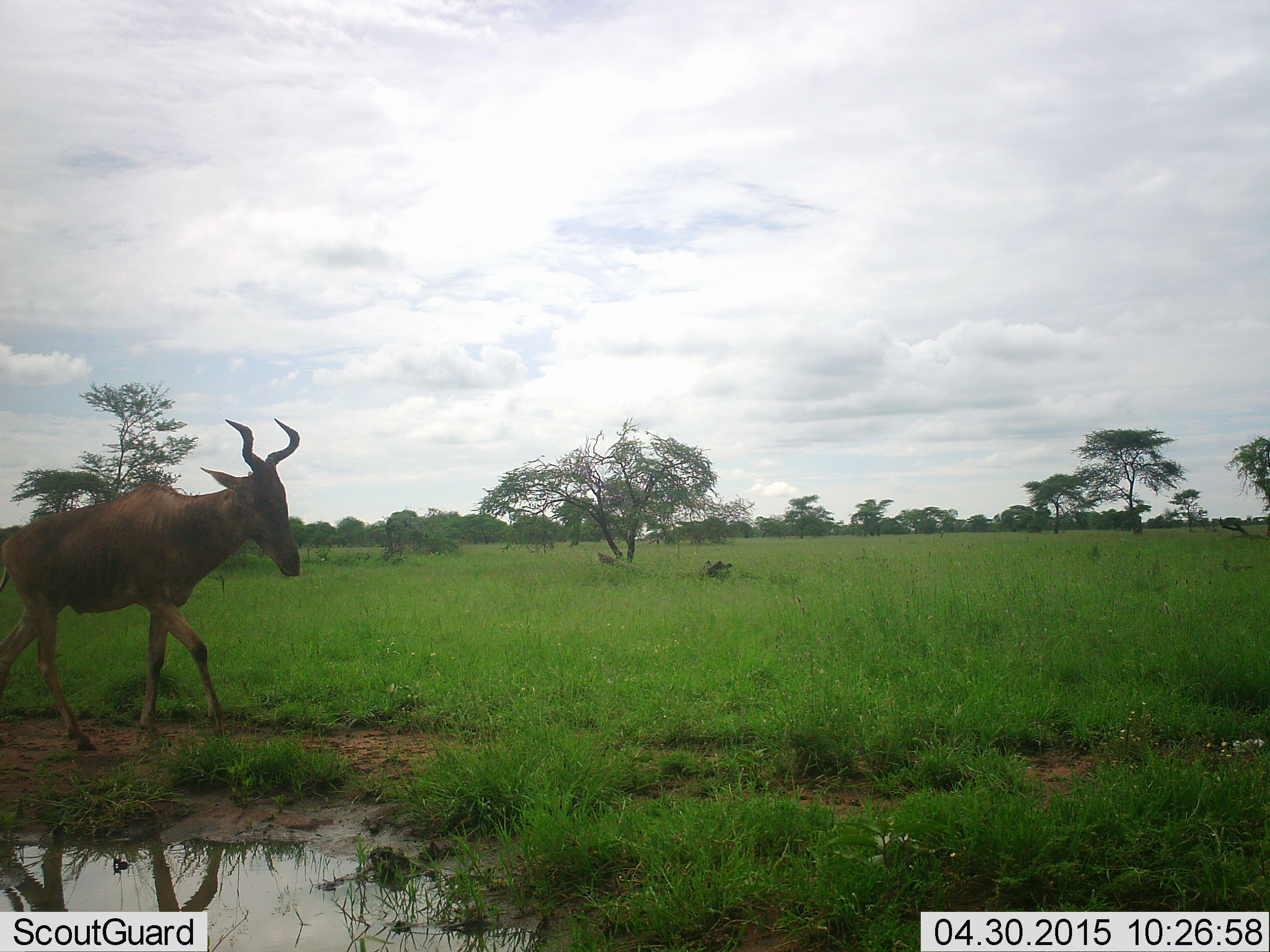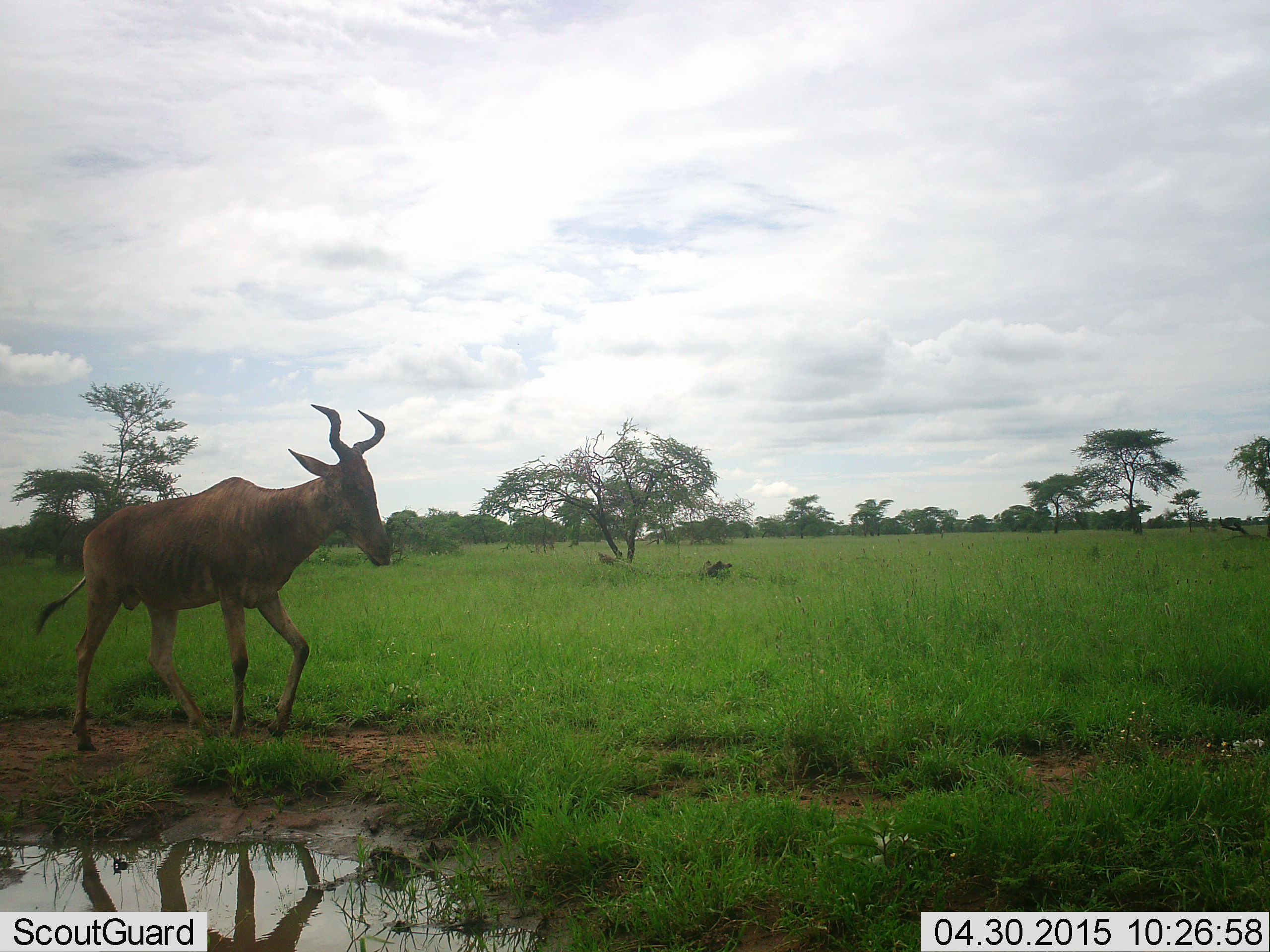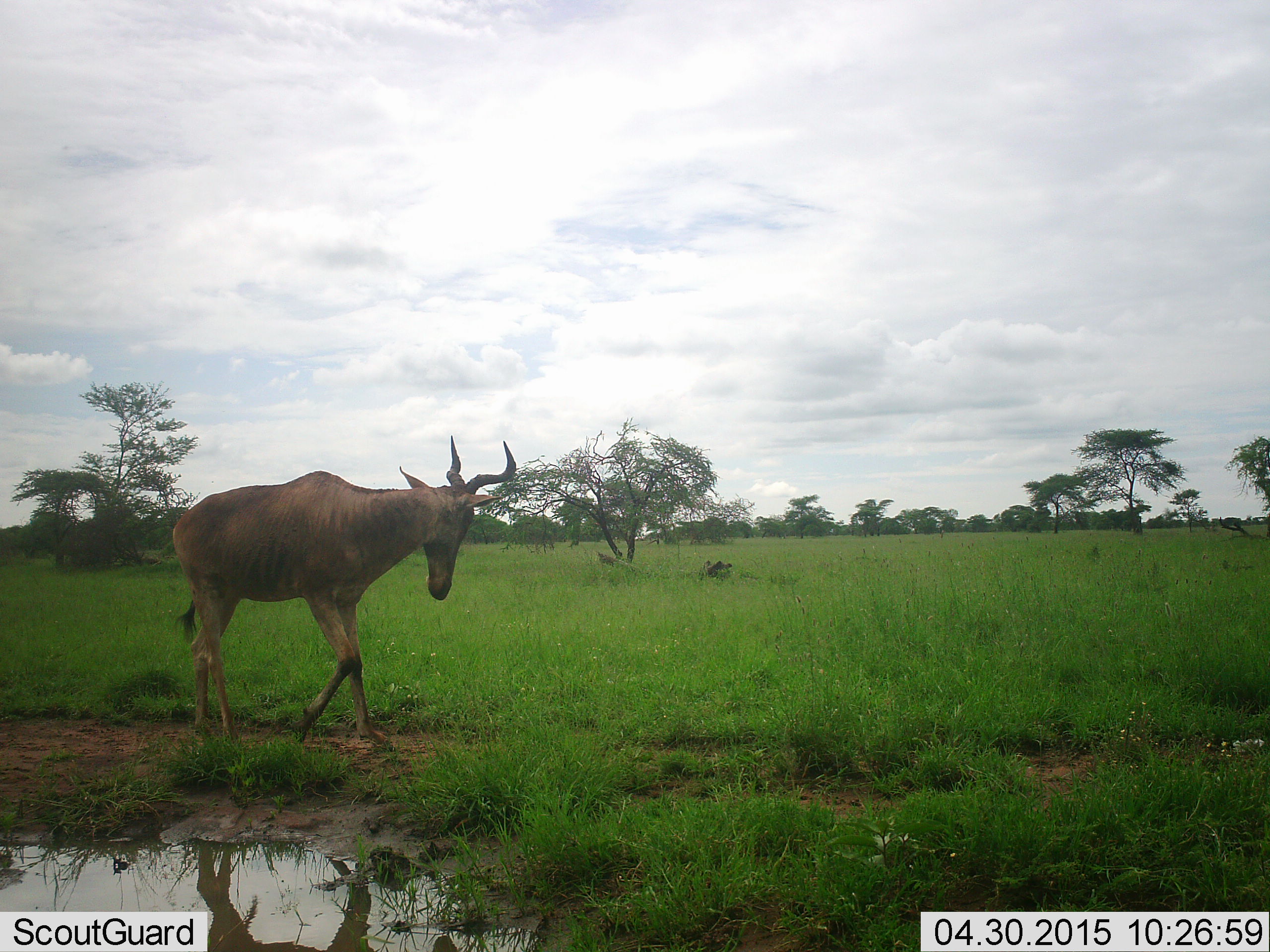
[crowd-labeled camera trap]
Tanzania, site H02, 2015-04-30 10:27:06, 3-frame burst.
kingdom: Animalia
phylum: Chordata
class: Mammalia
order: Artiodactyla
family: Bovidae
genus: Alcelaphus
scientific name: Alcelaphus buselaphus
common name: hartebeest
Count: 1.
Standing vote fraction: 10%.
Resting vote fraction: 0%.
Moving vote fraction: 100%.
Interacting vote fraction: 0%.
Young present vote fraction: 0%.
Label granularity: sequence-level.